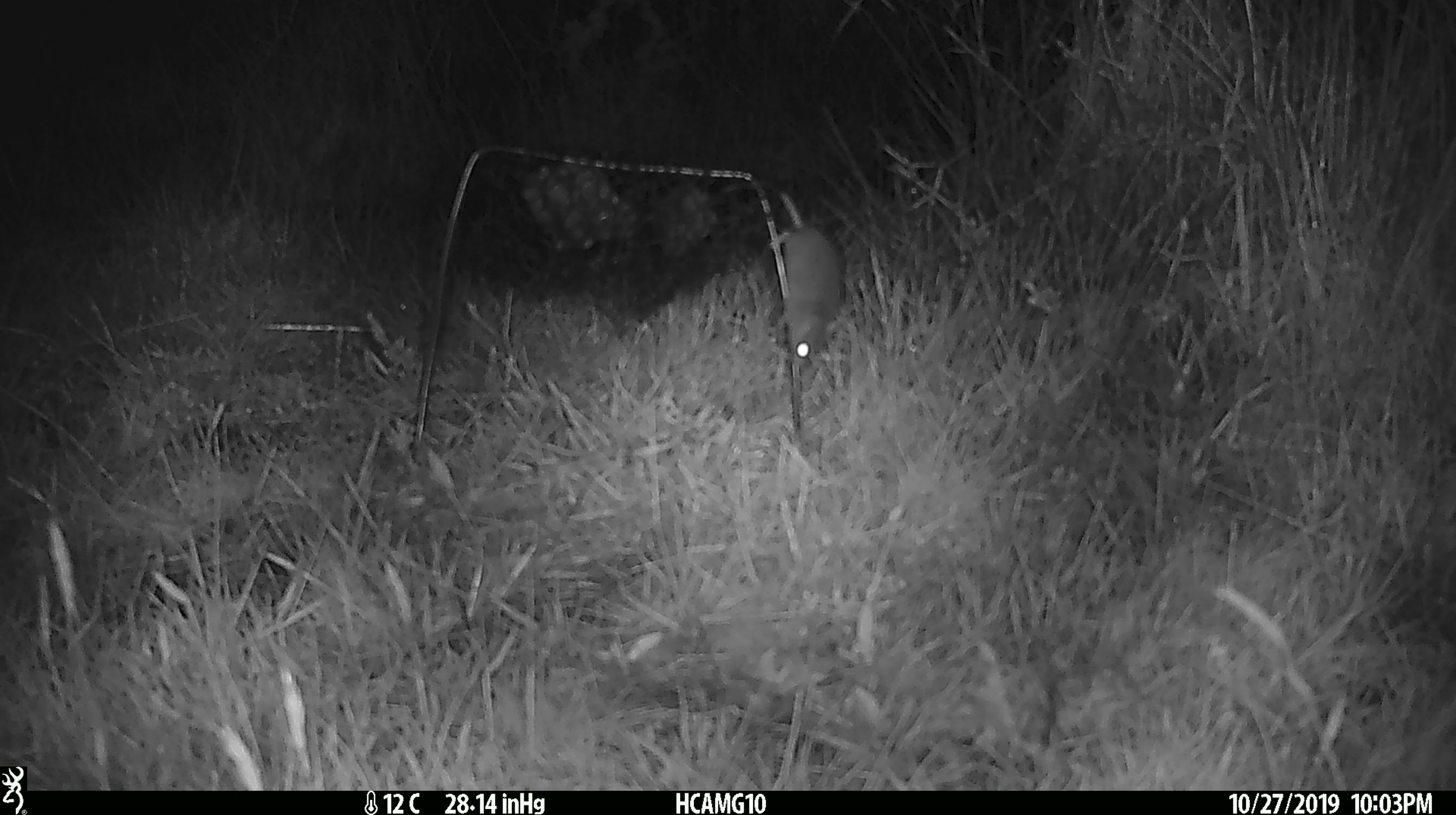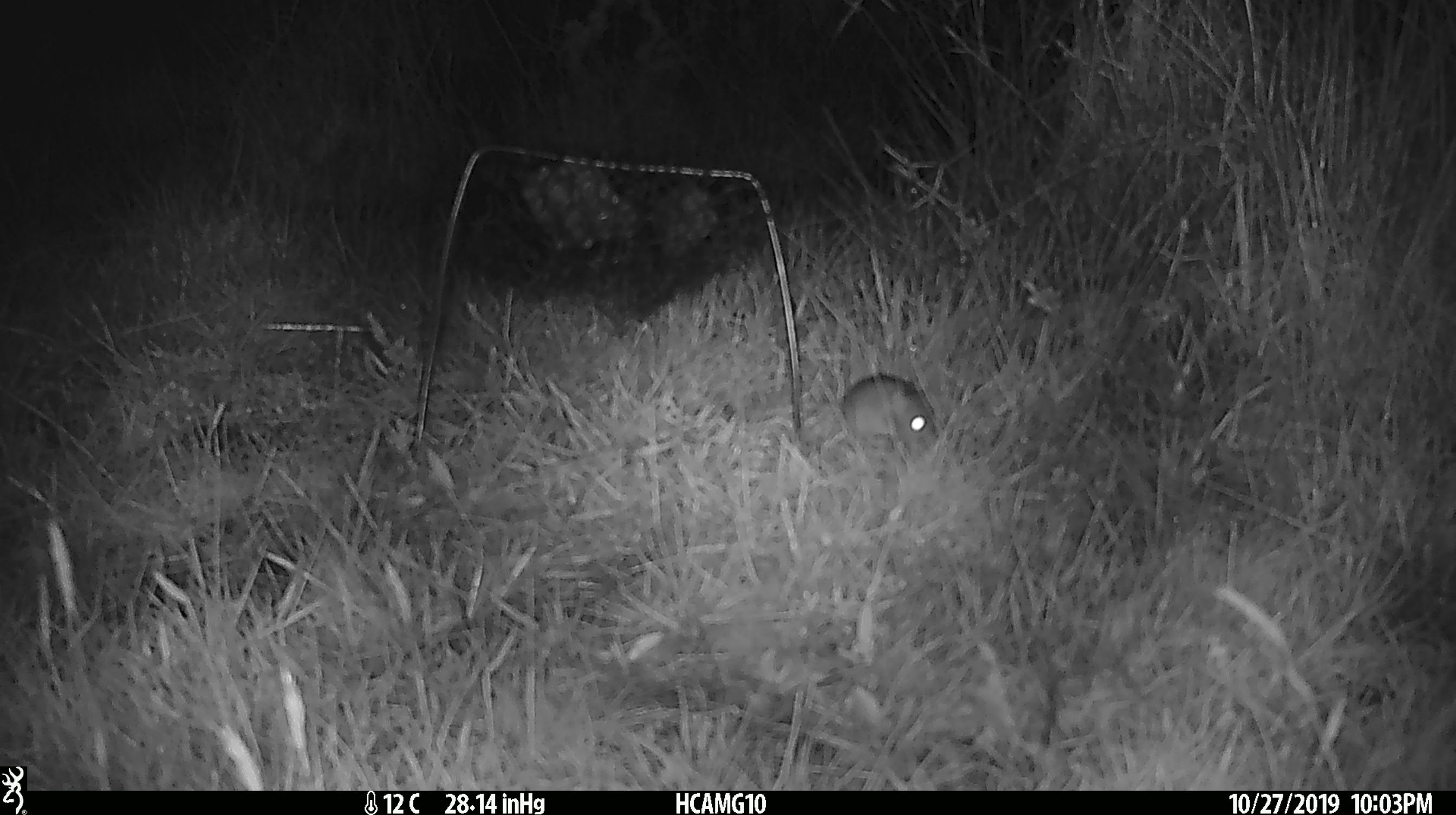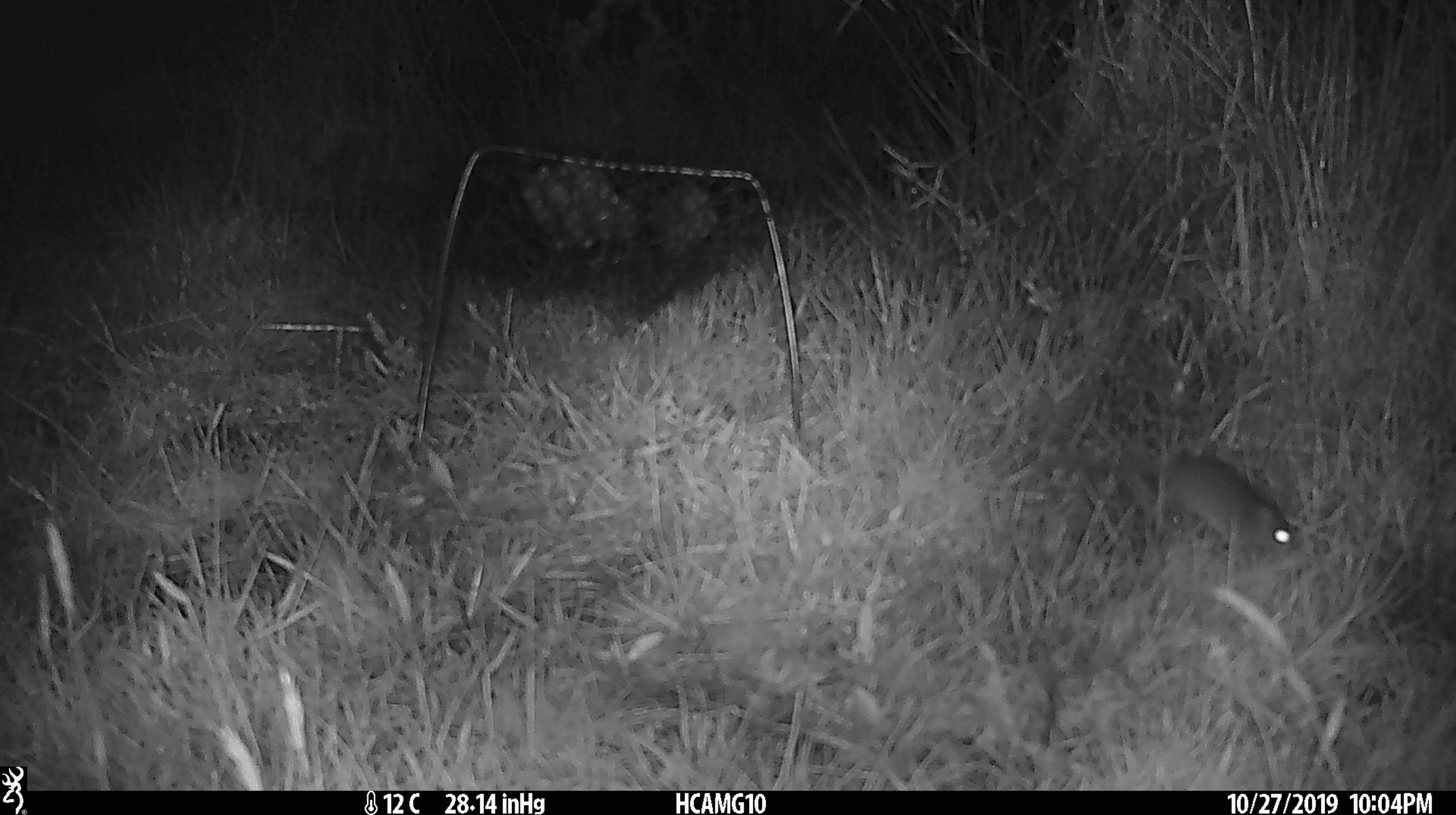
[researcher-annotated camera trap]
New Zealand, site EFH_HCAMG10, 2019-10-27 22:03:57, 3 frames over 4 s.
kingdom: Animalia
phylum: Chordata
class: Mammalia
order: Rodentia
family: Muridae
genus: Mus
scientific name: Mus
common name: mouse